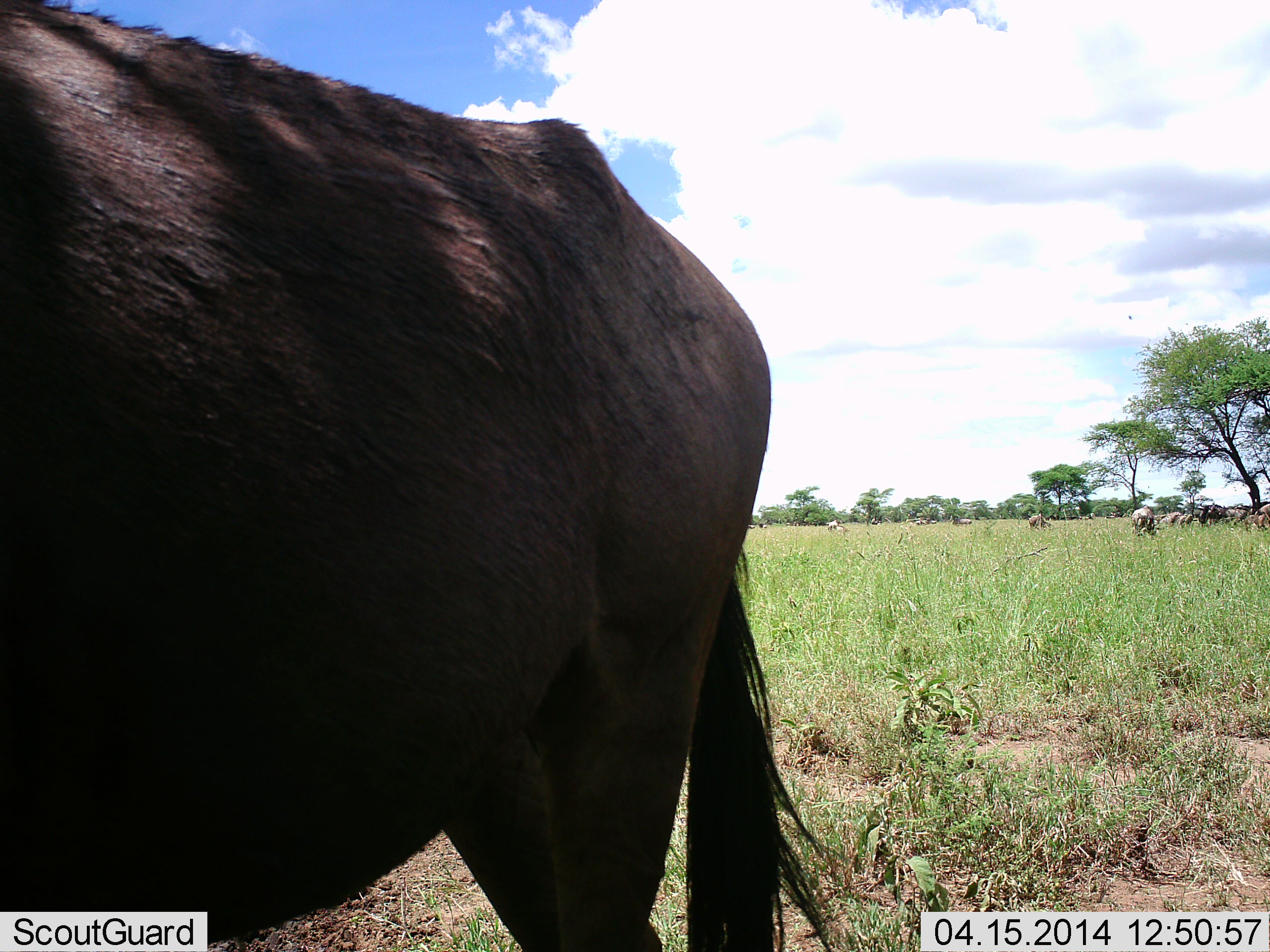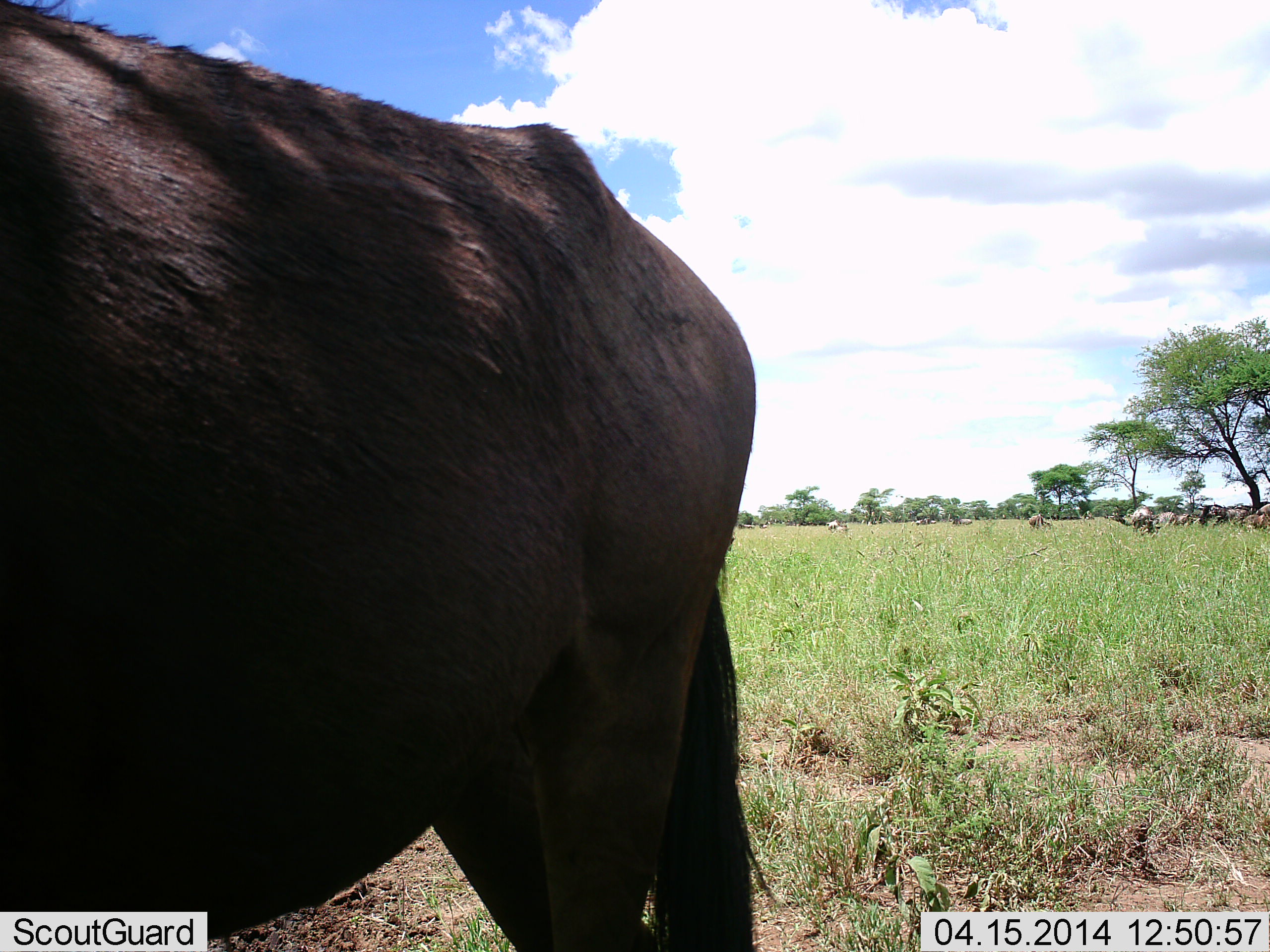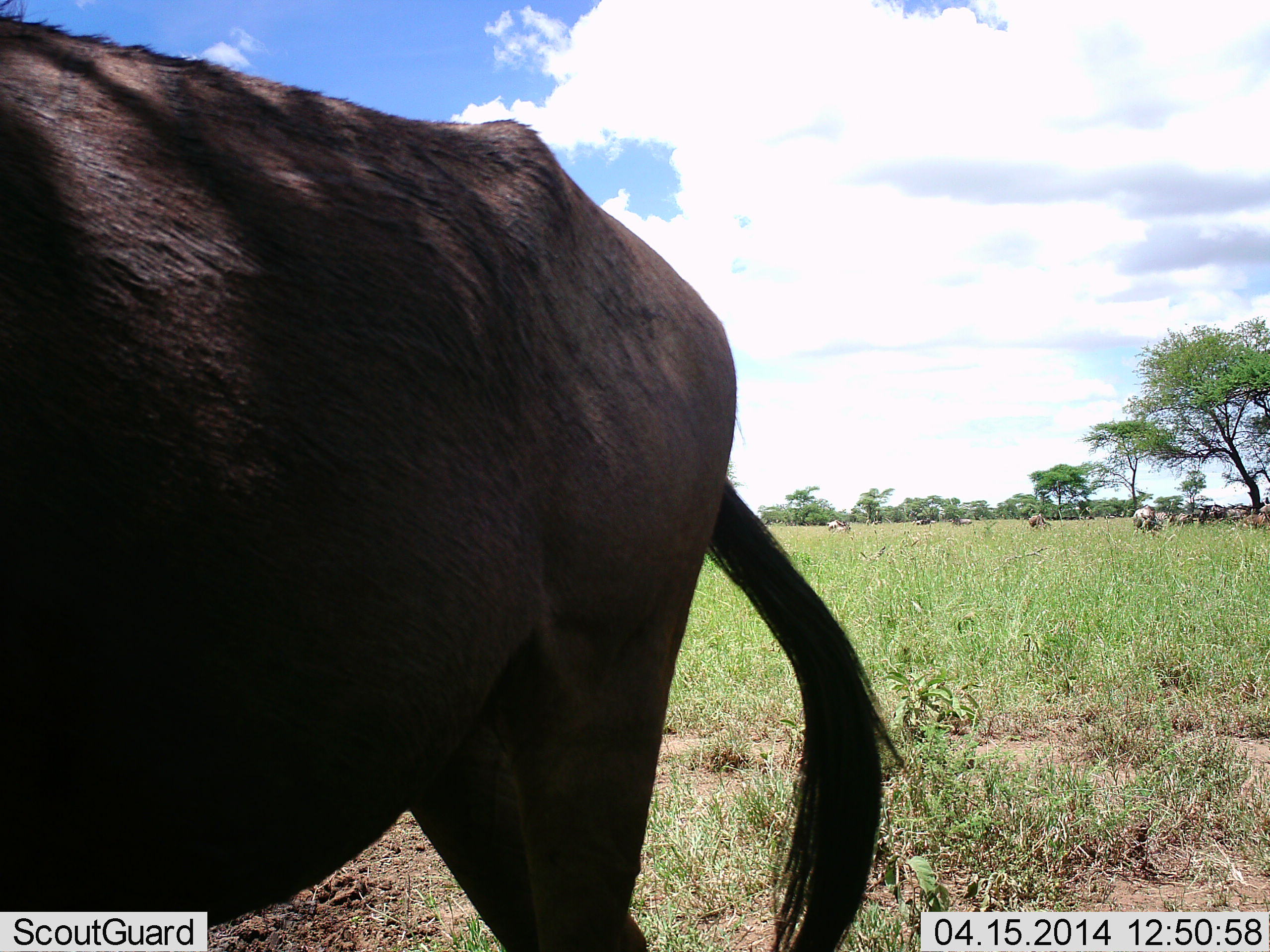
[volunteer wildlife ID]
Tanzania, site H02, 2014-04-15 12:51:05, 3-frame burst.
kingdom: Animalia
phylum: Chordata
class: Mammalia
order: Artiodactyla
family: Bovidae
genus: Connochaetes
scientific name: Connochaetes taurinus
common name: blue wildebeest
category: wildebeest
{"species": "wildebeest (blue wildebeest) (Connochaetes taurinus)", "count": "6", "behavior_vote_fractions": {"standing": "80%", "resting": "0%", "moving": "0%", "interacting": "0%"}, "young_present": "0%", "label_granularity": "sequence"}